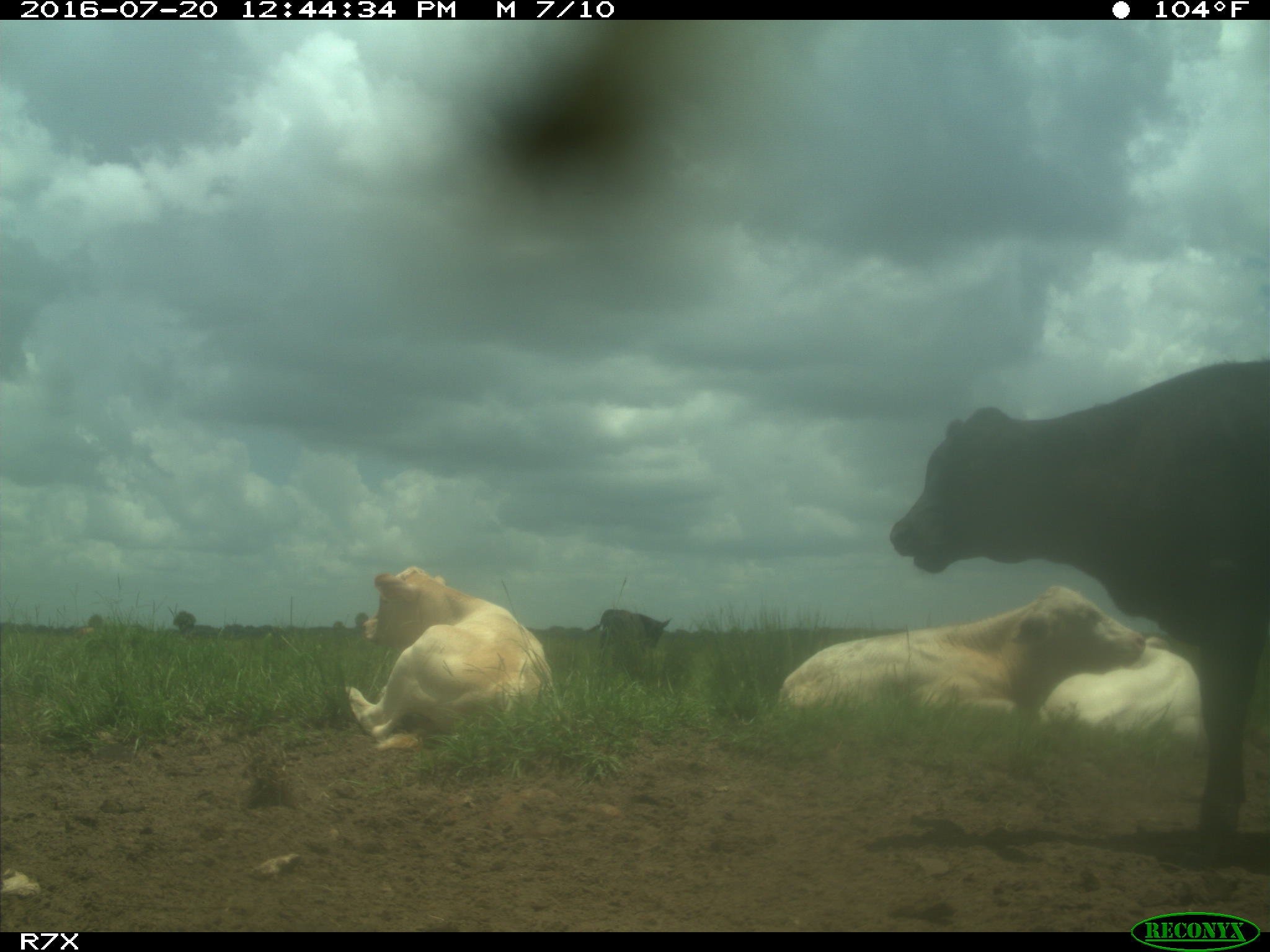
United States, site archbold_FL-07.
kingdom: Animalia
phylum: Chordata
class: Mammalia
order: Artiodactyla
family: Bovidae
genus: Bos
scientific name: Bos taurus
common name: domestic cow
Bos taurus (domestic cow).